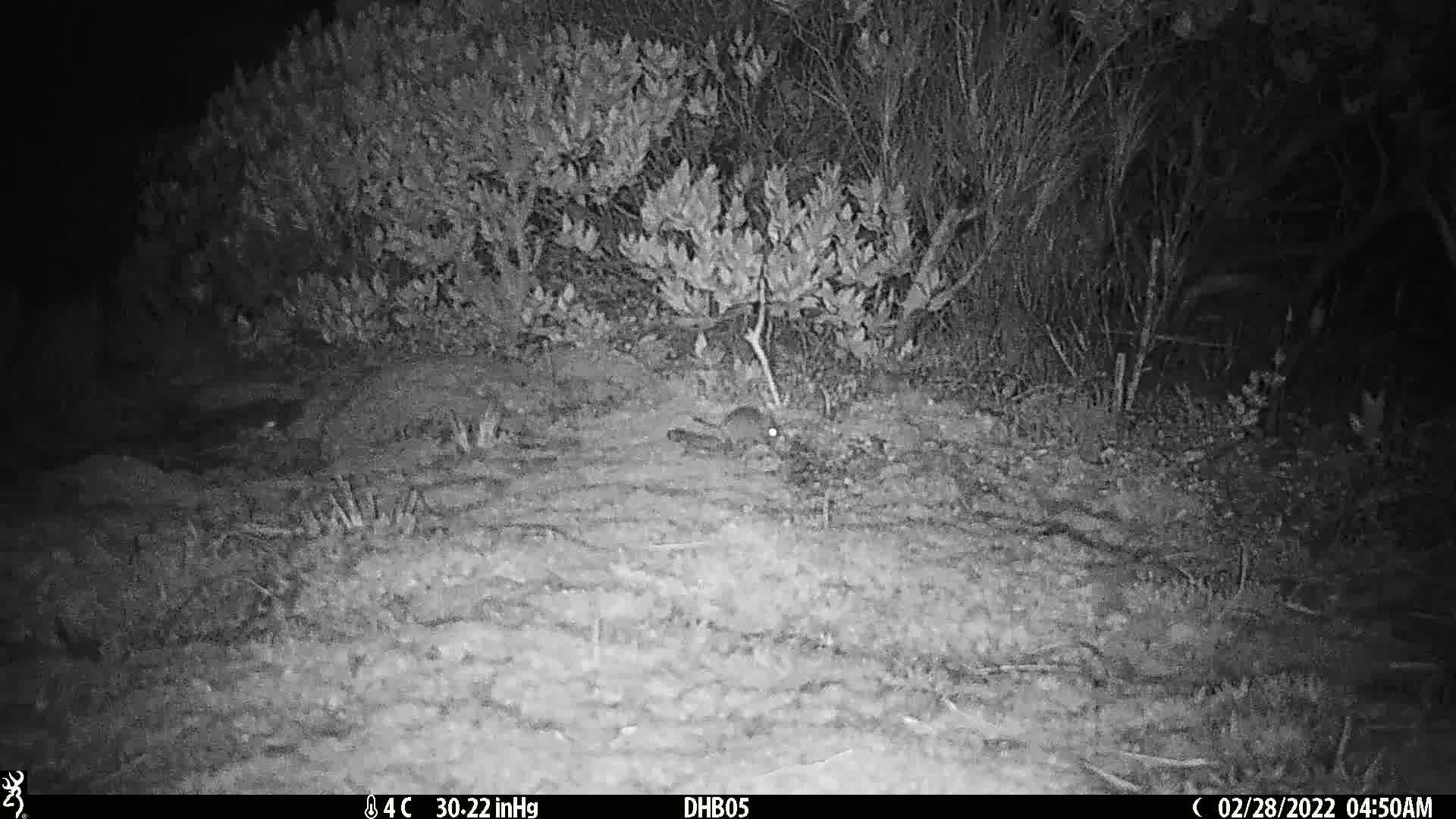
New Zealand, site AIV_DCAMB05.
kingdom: Animalia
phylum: Chordata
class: Mammalia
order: Rodentia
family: Muridae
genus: Mus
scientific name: Mus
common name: mouse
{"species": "mouse (Mus)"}